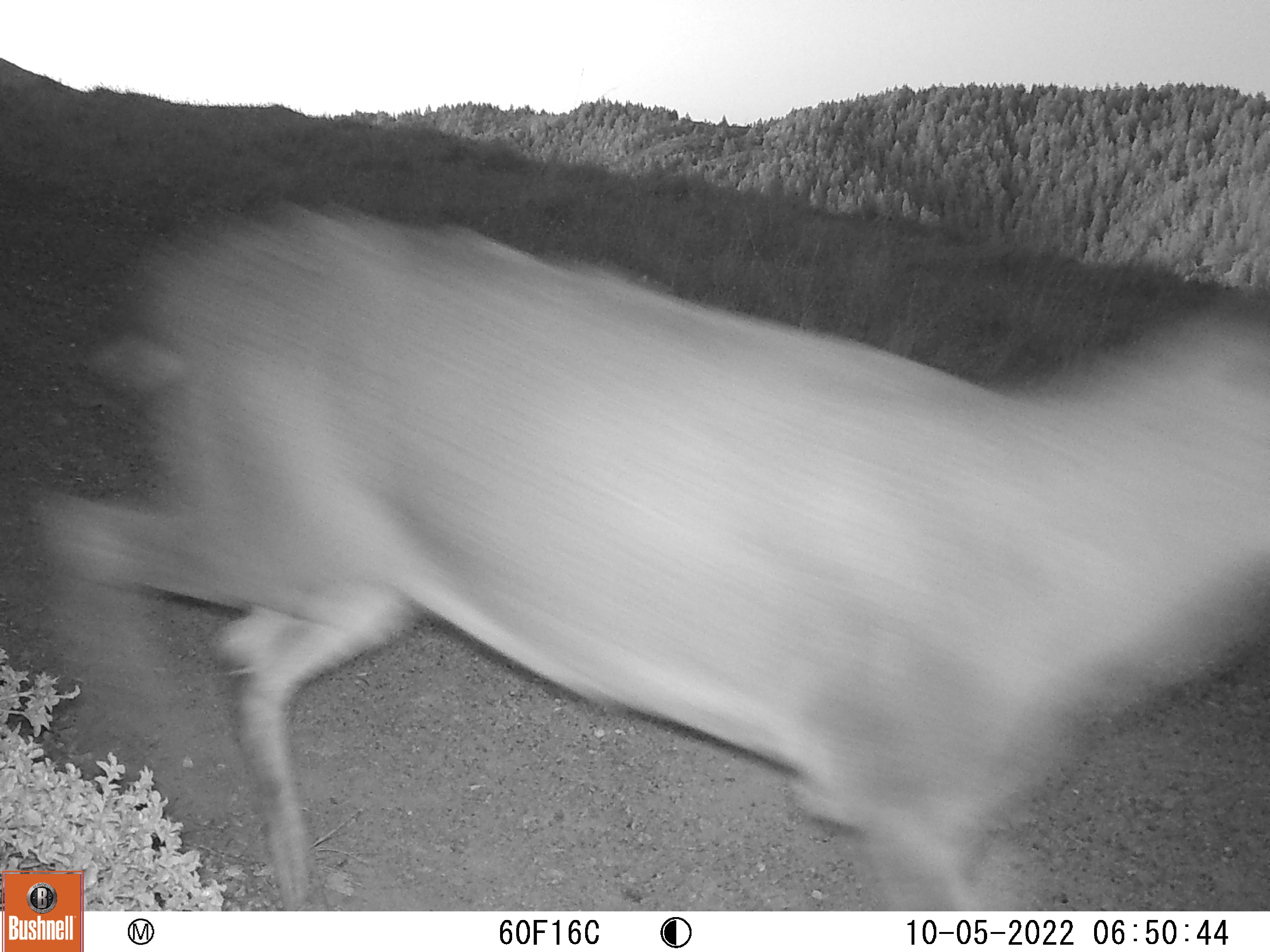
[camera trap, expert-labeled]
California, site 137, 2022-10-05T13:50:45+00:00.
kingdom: Animalia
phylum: Chordata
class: Mammalia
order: Artiodactyla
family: Cervidae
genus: Odocoileus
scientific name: Odocoileus hemionus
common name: mule deer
Mule deer (Odocoileus hemionus).